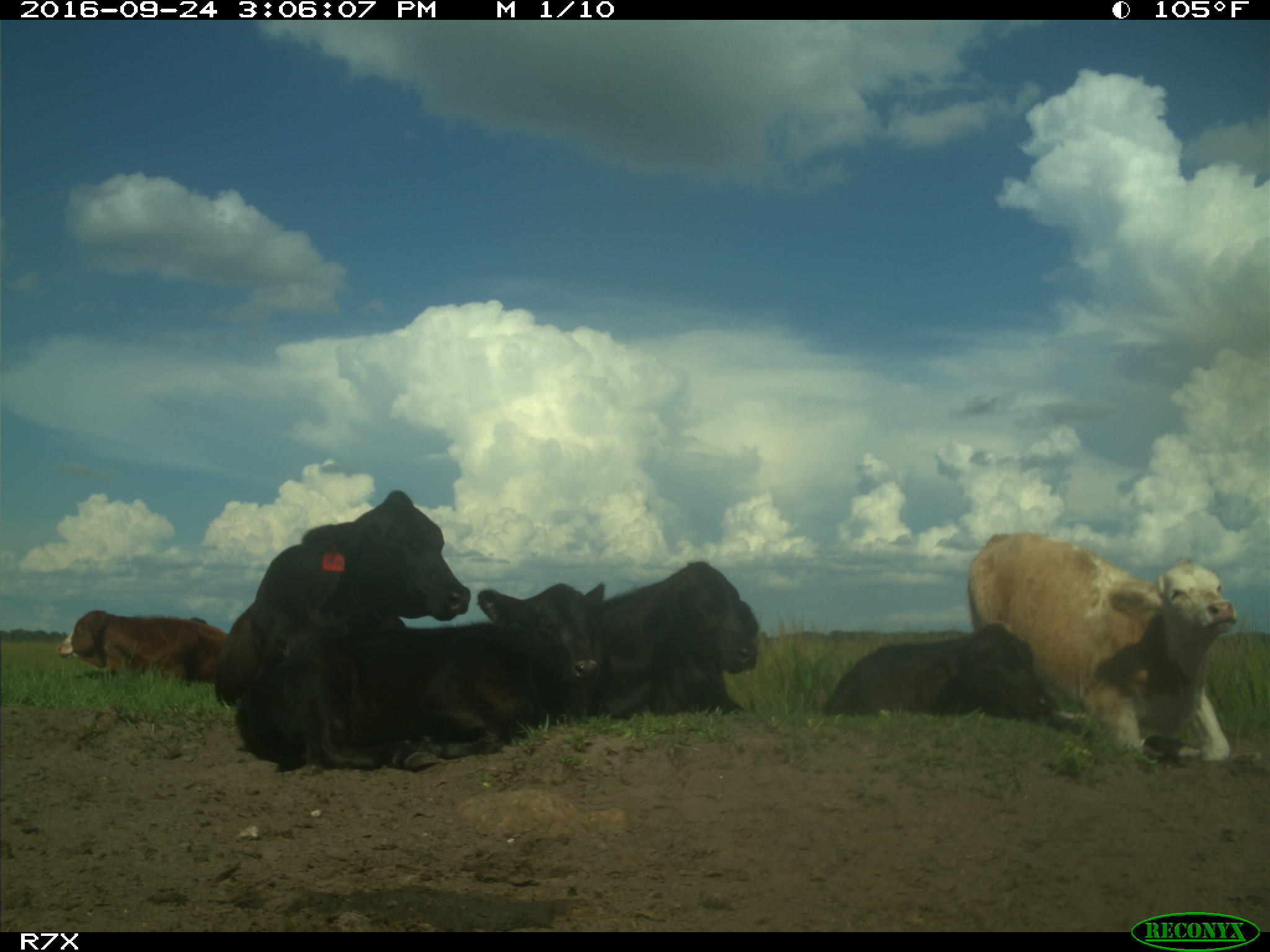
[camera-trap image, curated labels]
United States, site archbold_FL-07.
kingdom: Animalia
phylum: Chordata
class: Mammalia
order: Artiodactyla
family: Bovidae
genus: Bos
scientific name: Bos taurus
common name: domestic cow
Bos taurus (domestic cow).